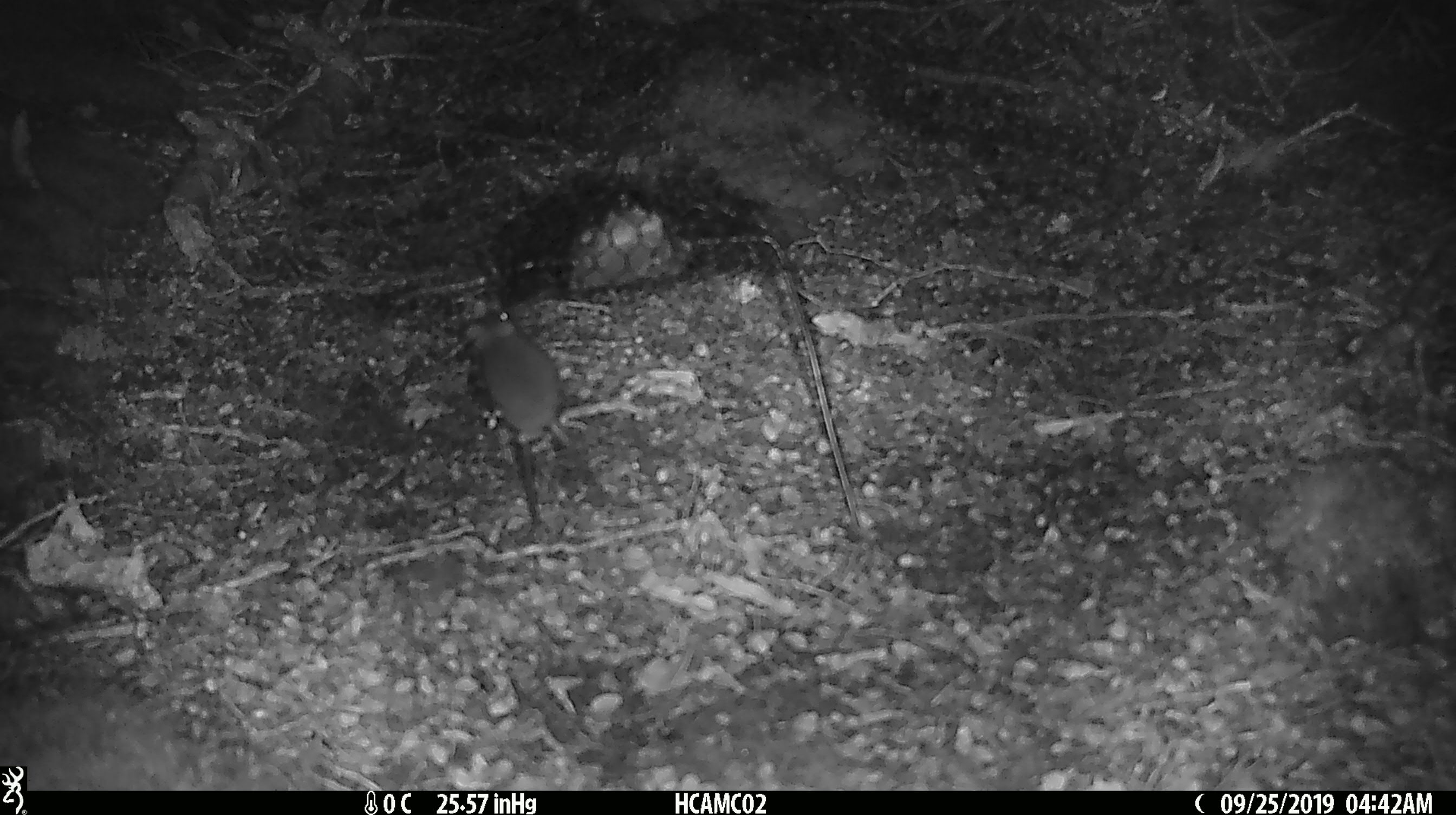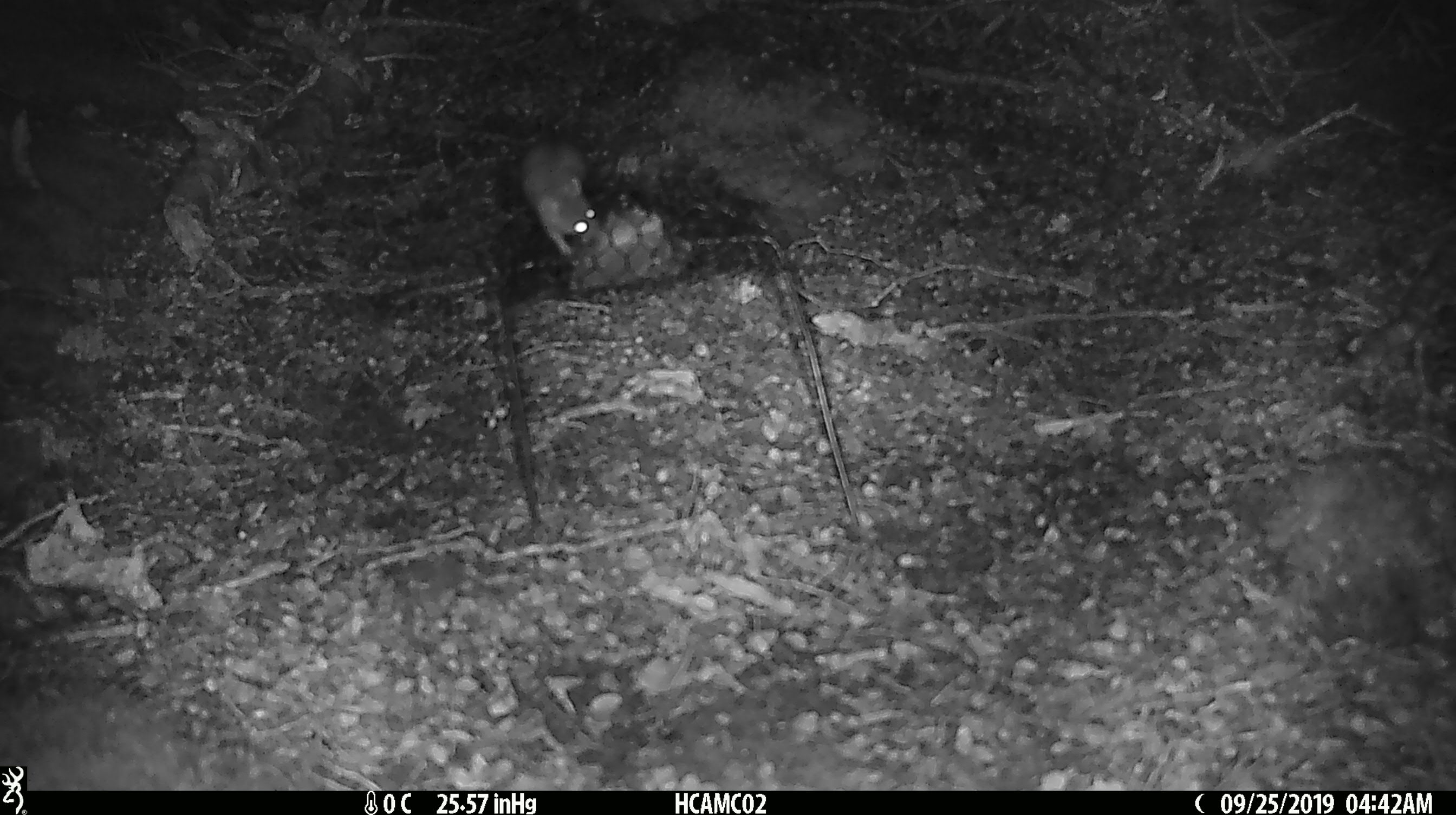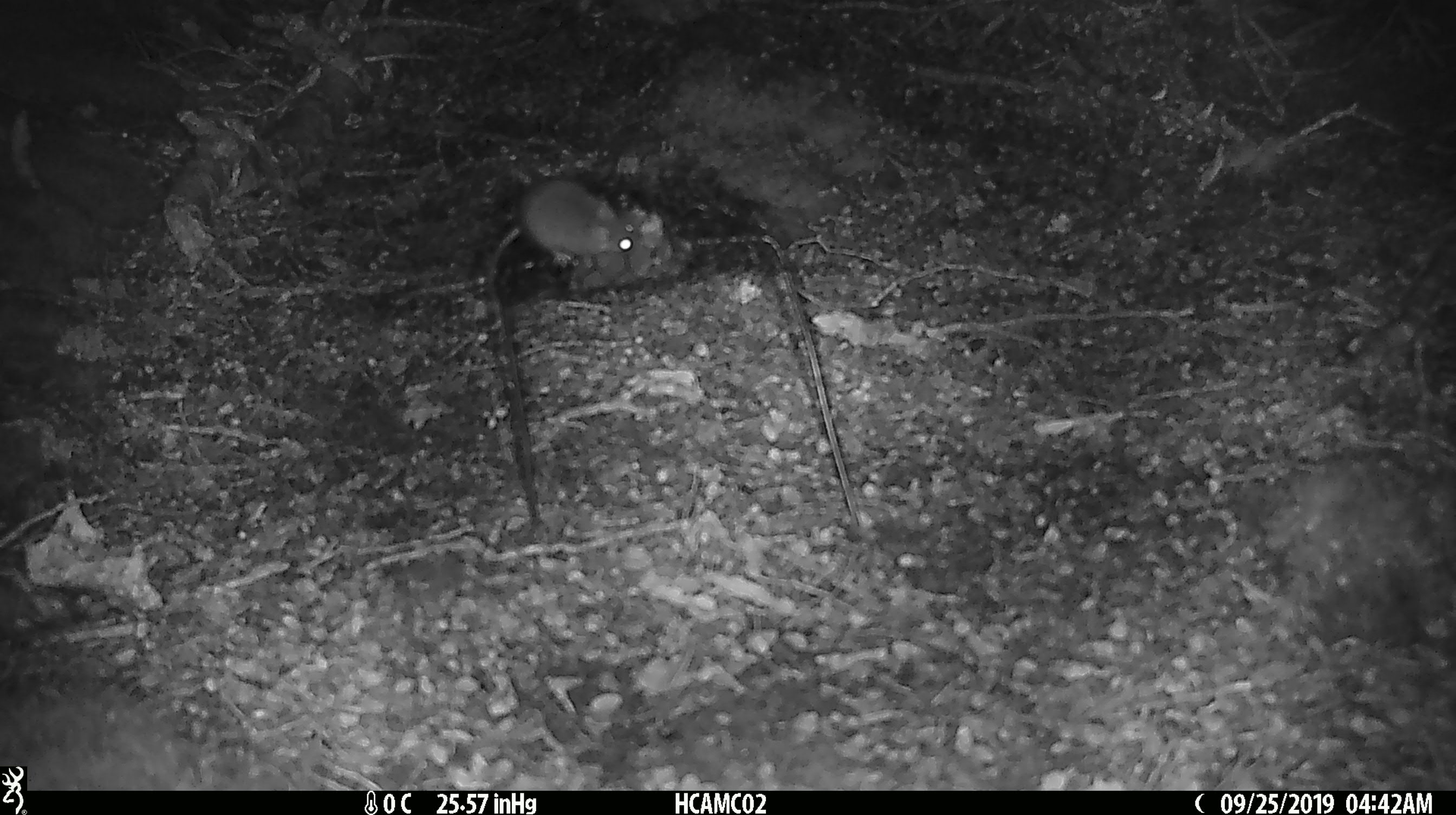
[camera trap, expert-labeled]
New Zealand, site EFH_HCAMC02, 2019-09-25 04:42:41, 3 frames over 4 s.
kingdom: Animalia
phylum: Chordata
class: Mammalia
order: Rodentia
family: Muridae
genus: Mus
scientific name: Mus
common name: mouse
Mouse (Mus).